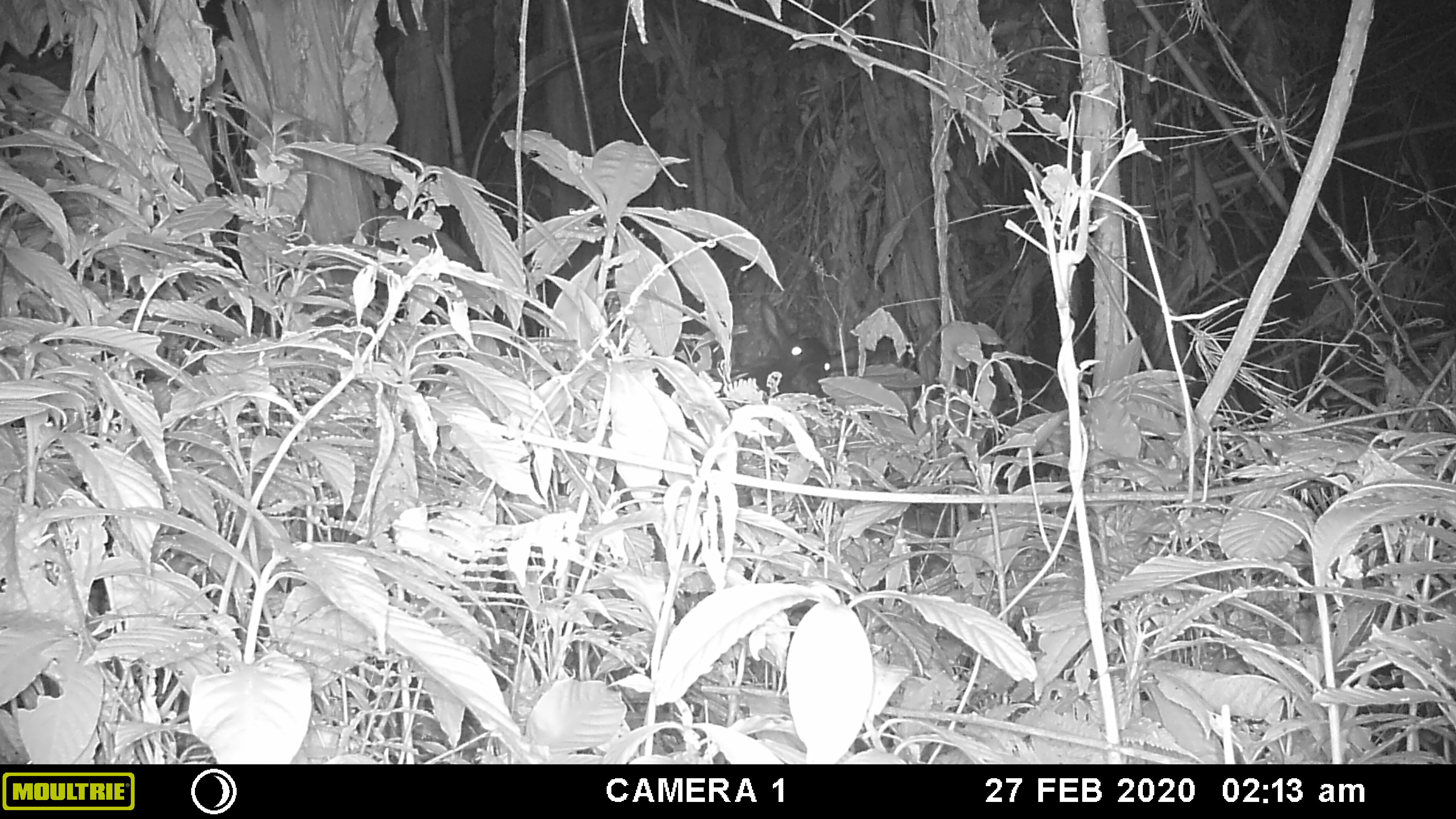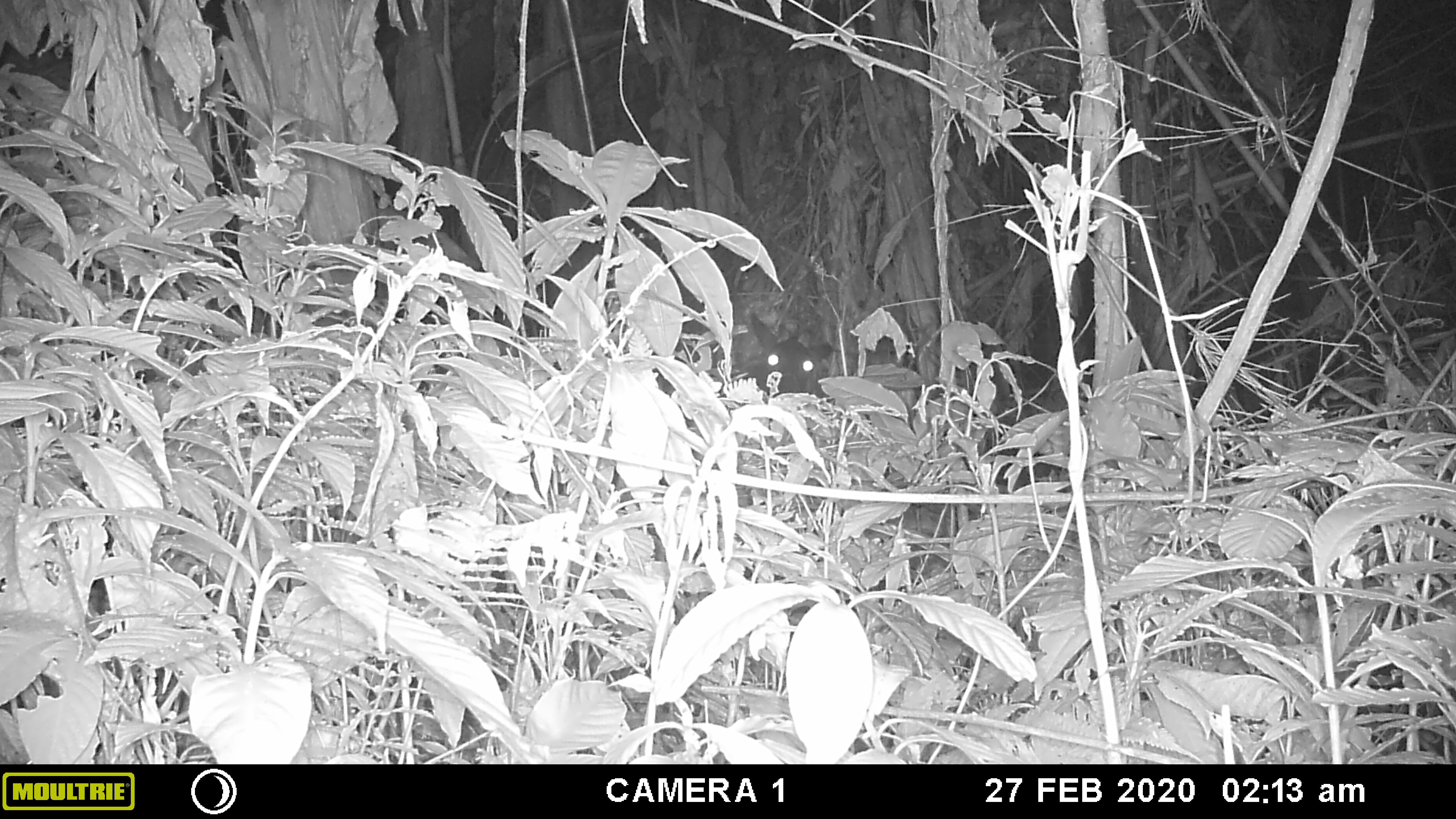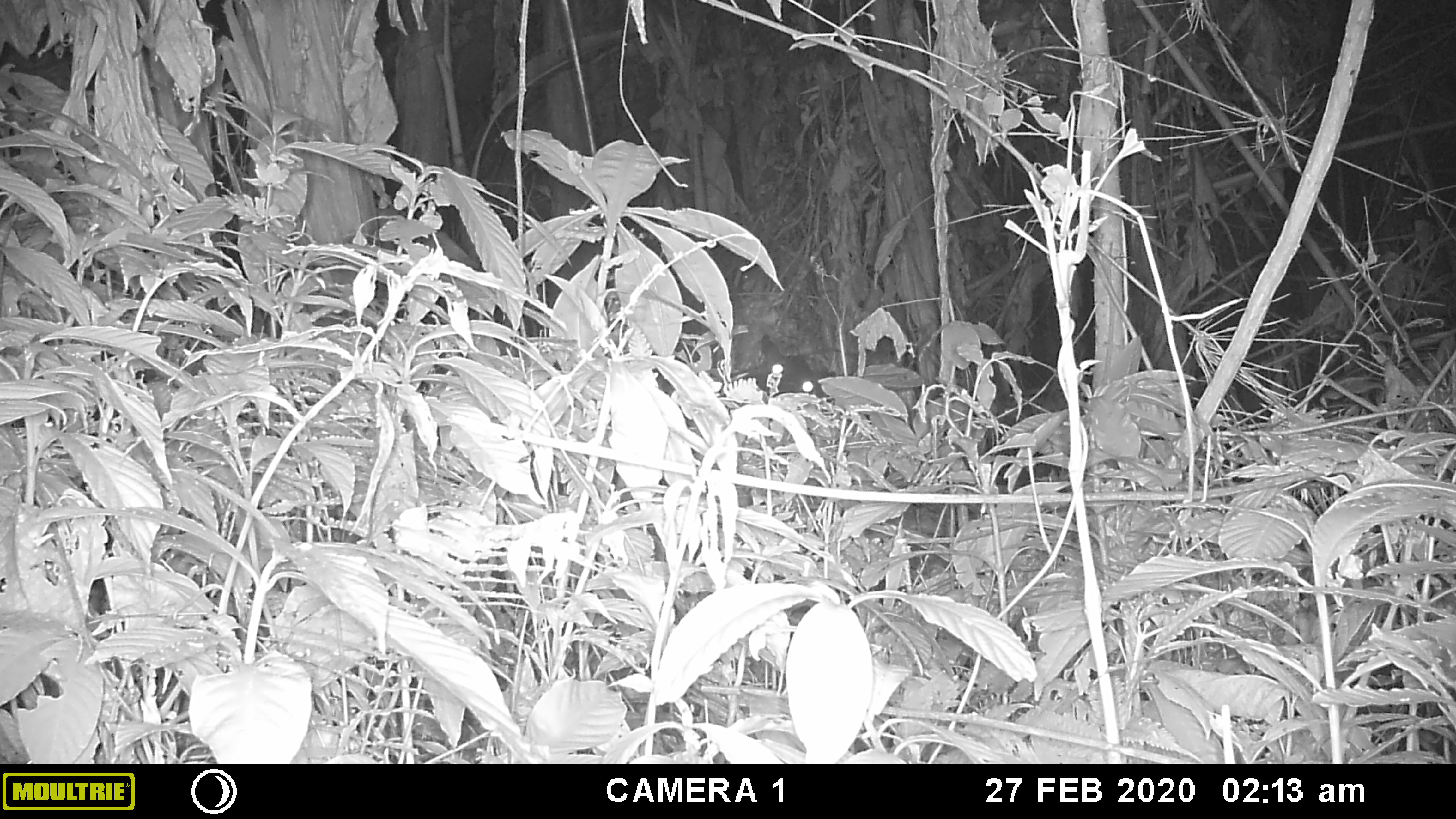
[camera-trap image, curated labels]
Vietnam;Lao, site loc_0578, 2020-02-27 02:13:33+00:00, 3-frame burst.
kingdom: Animalia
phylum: Chordata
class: Mammalia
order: Artiodactyla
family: Bovidae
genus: Capricornis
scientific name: Capricornis sumatraensis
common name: chinese serow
Chinese serow (Capricornis sumatraensis). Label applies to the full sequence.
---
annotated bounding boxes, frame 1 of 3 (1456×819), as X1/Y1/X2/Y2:
chinese serow: 656/293/875/428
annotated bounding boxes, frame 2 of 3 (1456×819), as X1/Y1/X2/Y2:
chinese serow: 651/312/833/403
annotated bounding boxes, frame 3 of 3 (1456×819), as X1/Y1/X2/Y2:
chinese serow: 655/334/836/432